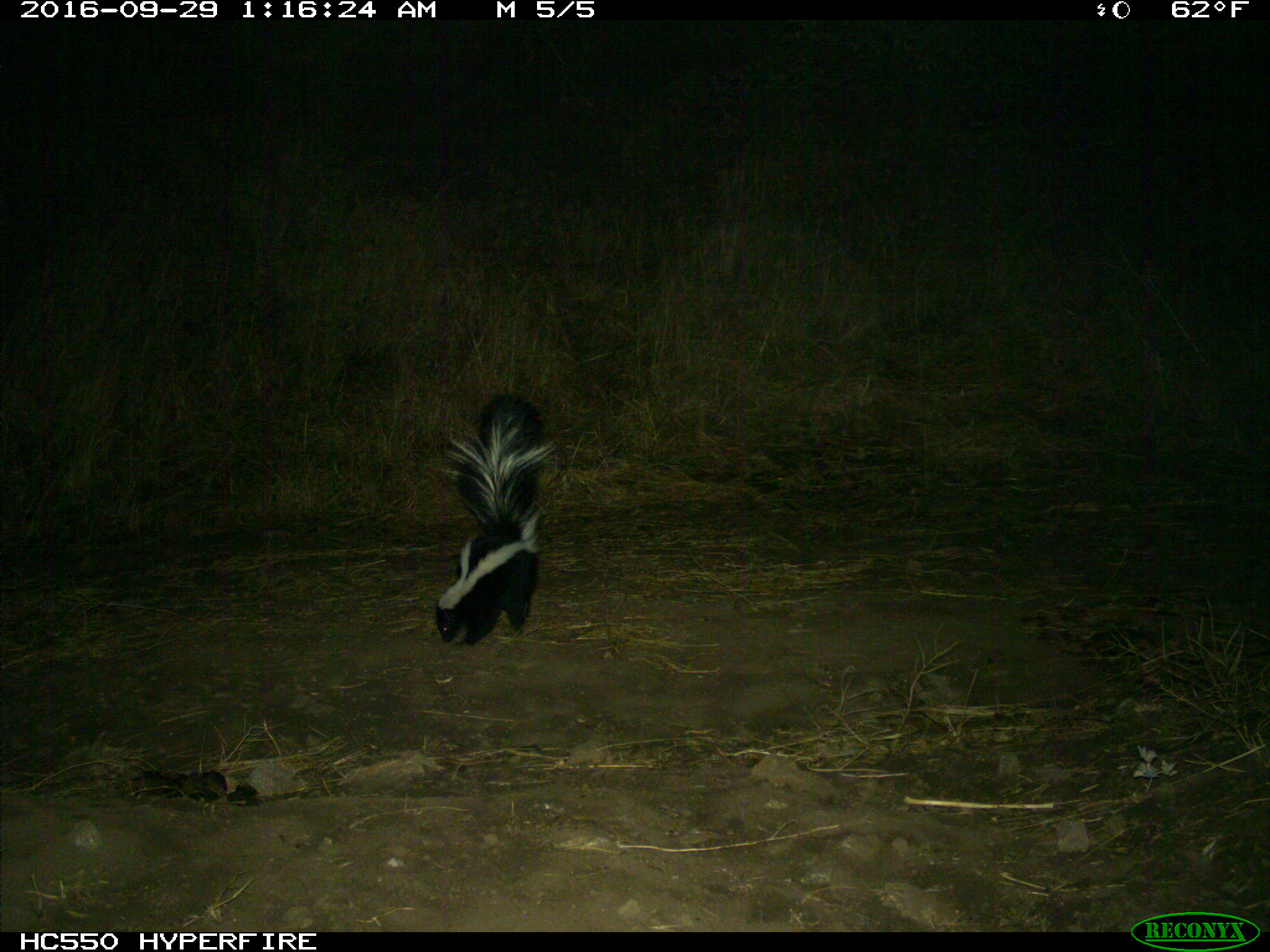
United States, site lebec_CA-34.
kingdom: Animalia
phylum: Chordata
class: Mammalia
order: Carnivora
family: Mephitidae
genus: Mephitis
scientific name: Mephitis mephitis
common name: striped skunk